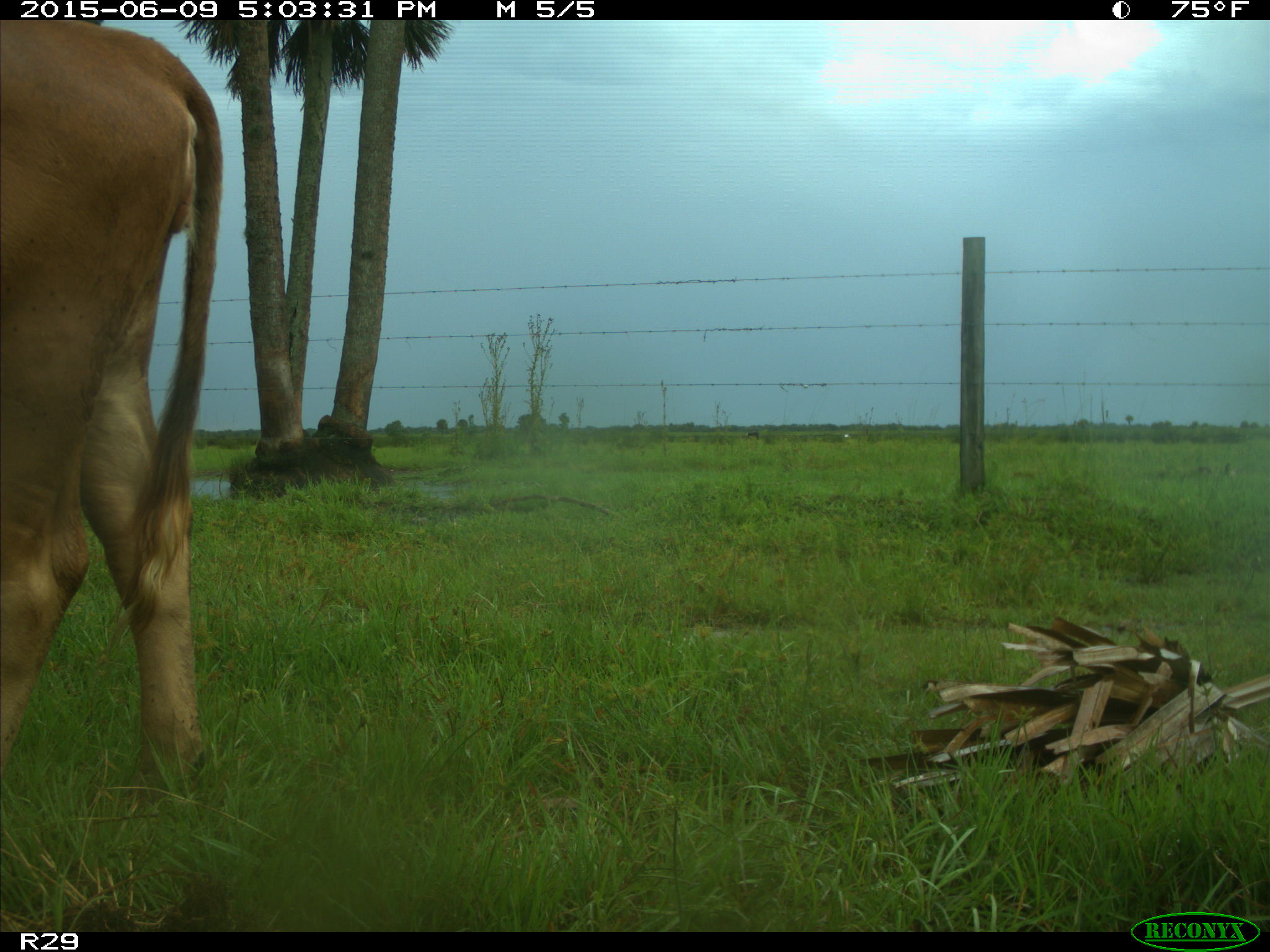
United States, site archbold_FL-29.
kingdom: Animalia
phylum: Chordata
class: Mammalia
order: Artiodactyla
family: Bovidae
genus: Bos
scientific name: Bos taurus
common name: domestic cow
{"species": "Bos taurus (domestic cow)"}